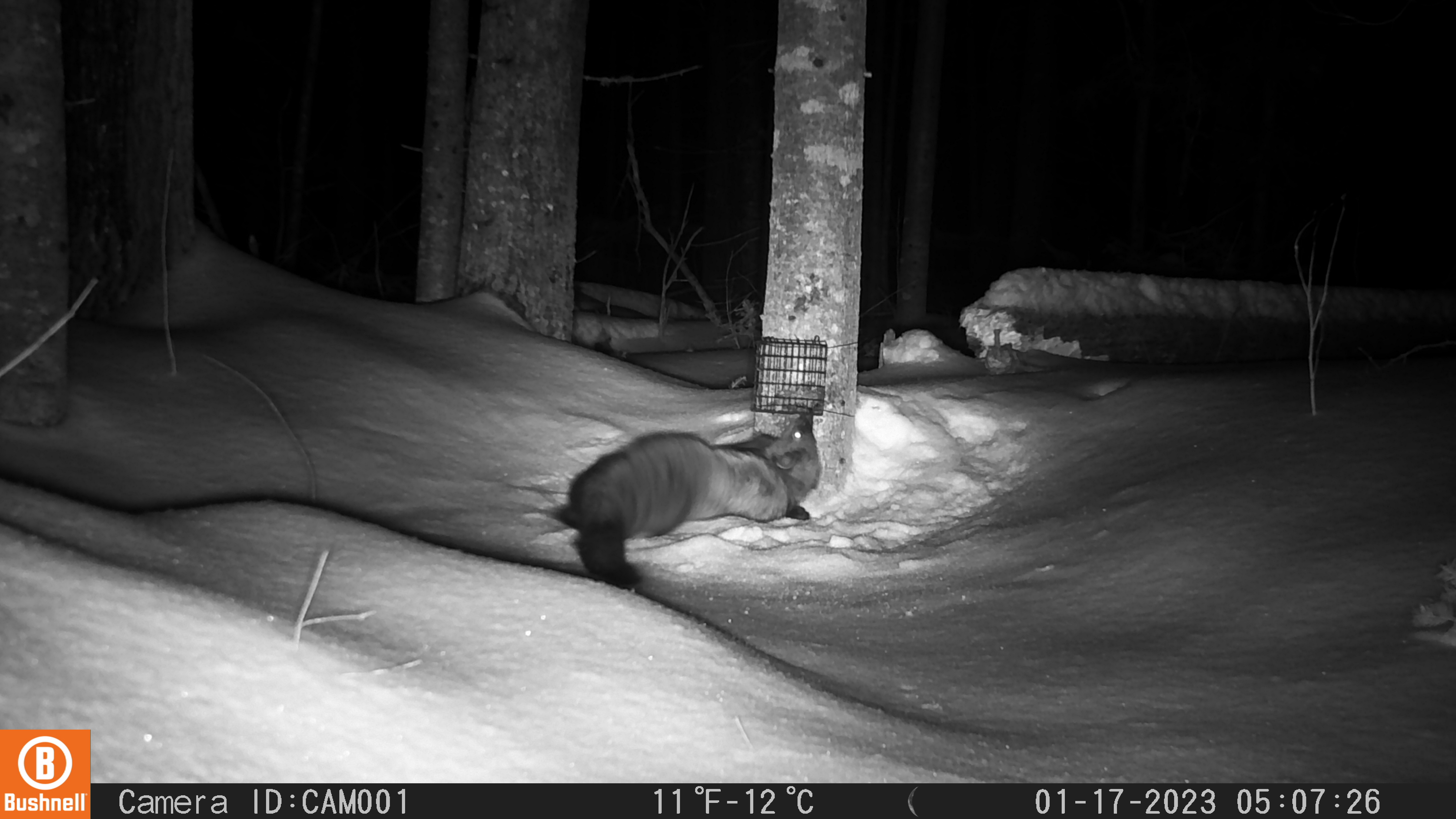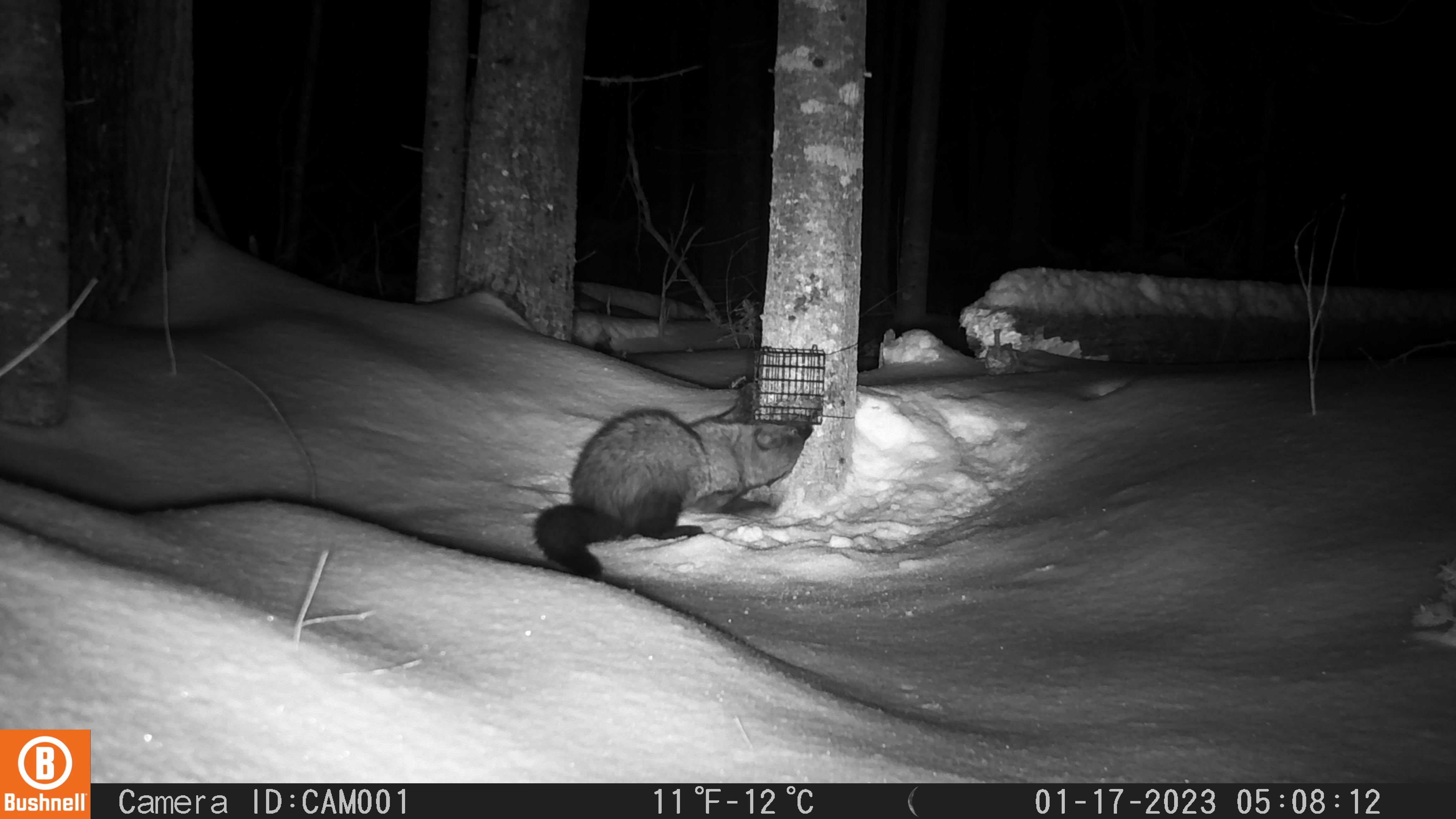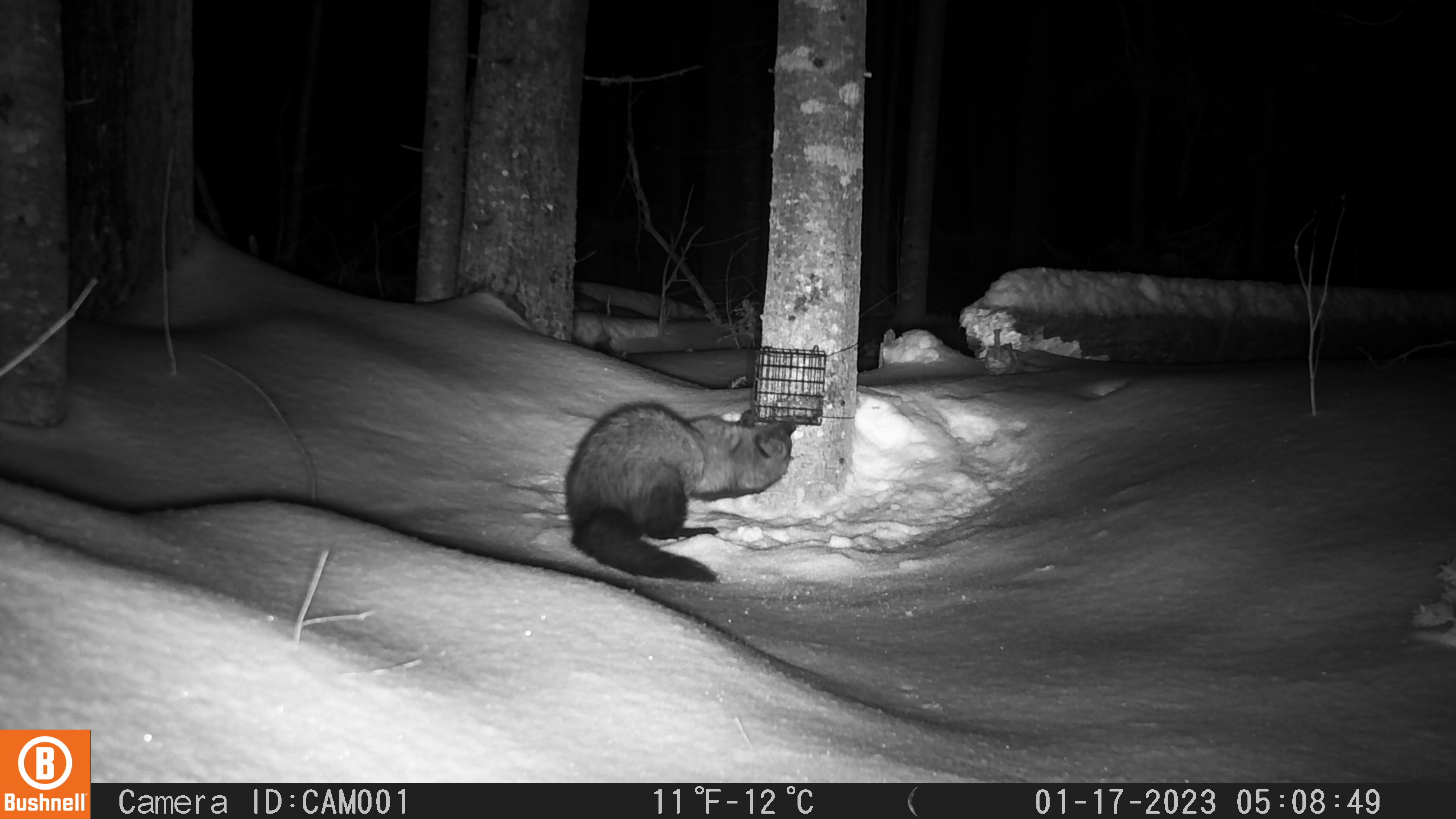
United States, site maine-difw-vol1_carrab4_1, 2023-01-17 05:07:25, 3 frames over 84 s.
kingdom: Animalia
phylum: Chordata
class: Mammalia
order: Carnivora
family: Mustelidae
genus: Pekania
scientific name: Pekania pennanti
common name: fisher